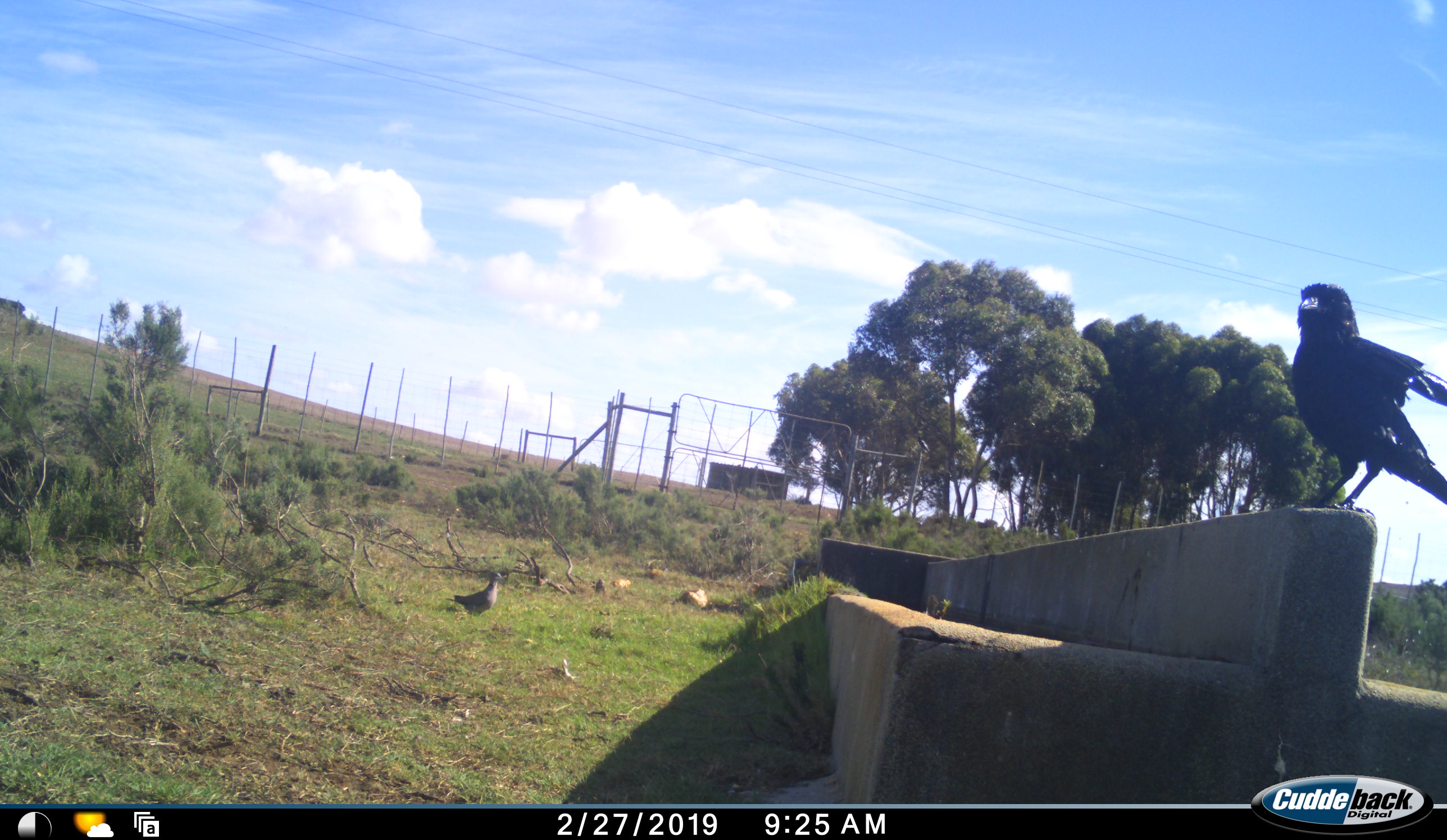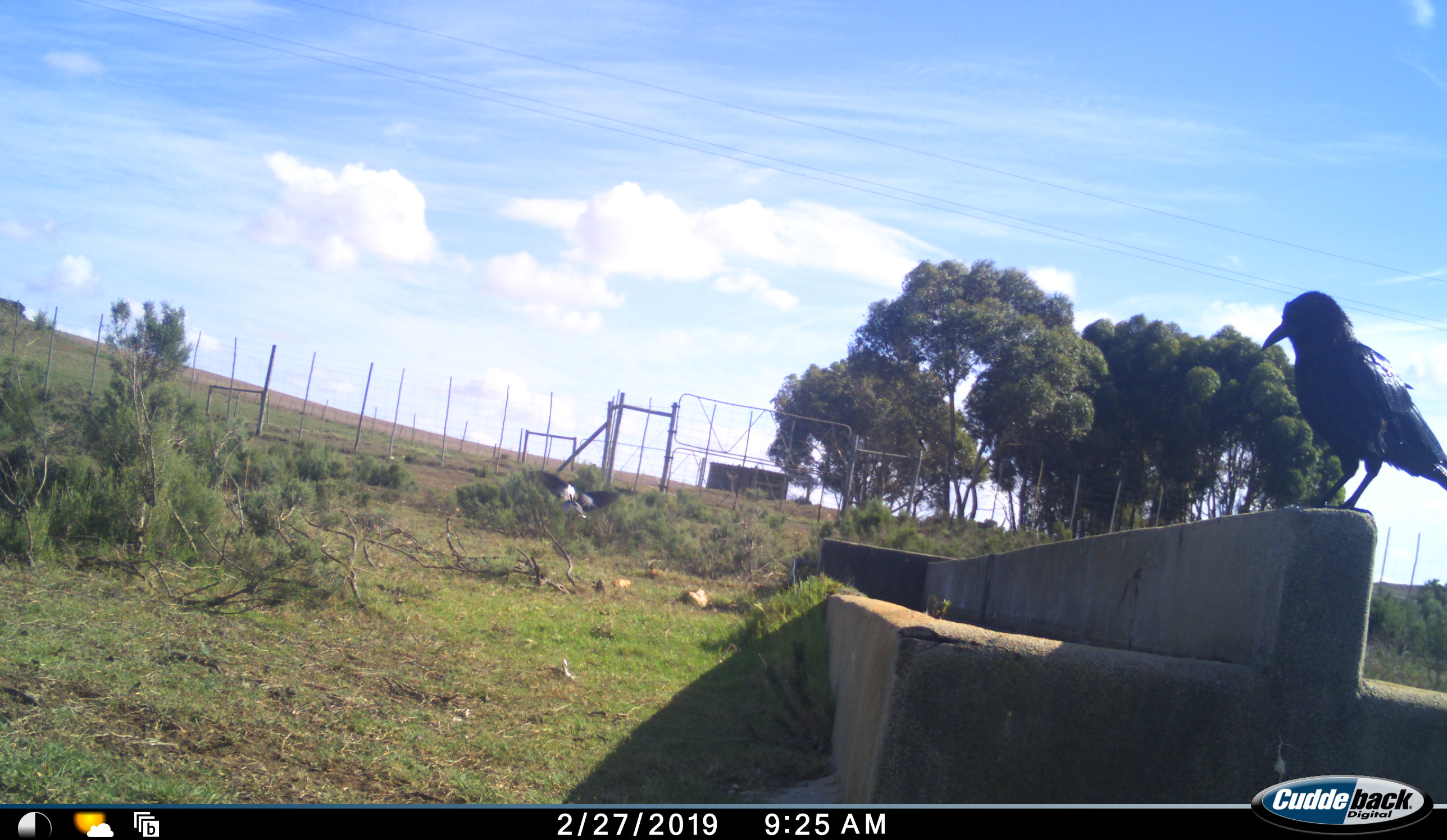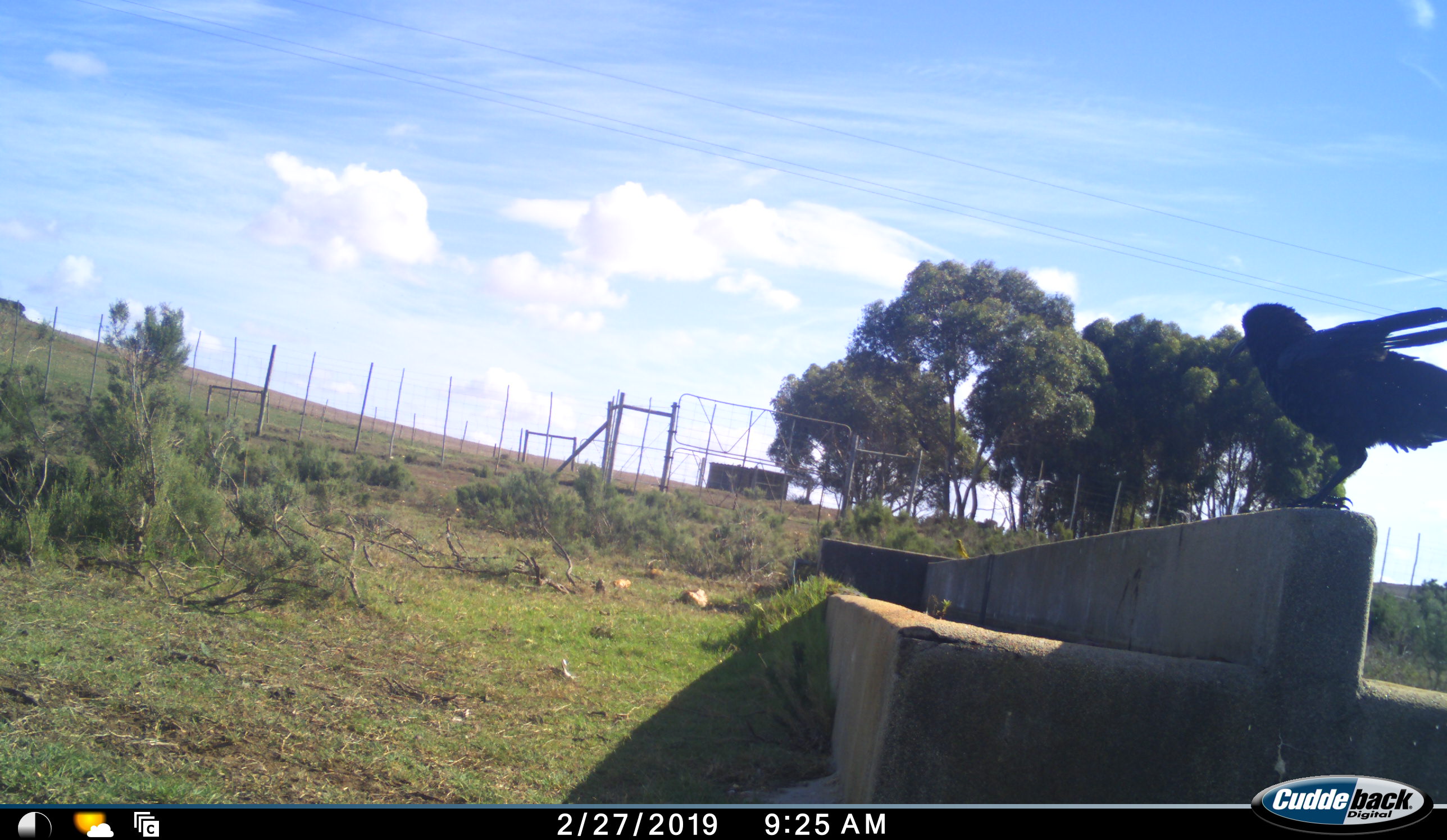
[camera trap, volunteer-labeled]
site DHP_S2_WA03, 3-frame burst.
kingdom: Animalia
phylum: Chordata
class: Aves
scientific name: Aves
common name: bird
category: birdother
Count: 2.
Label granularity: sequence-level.